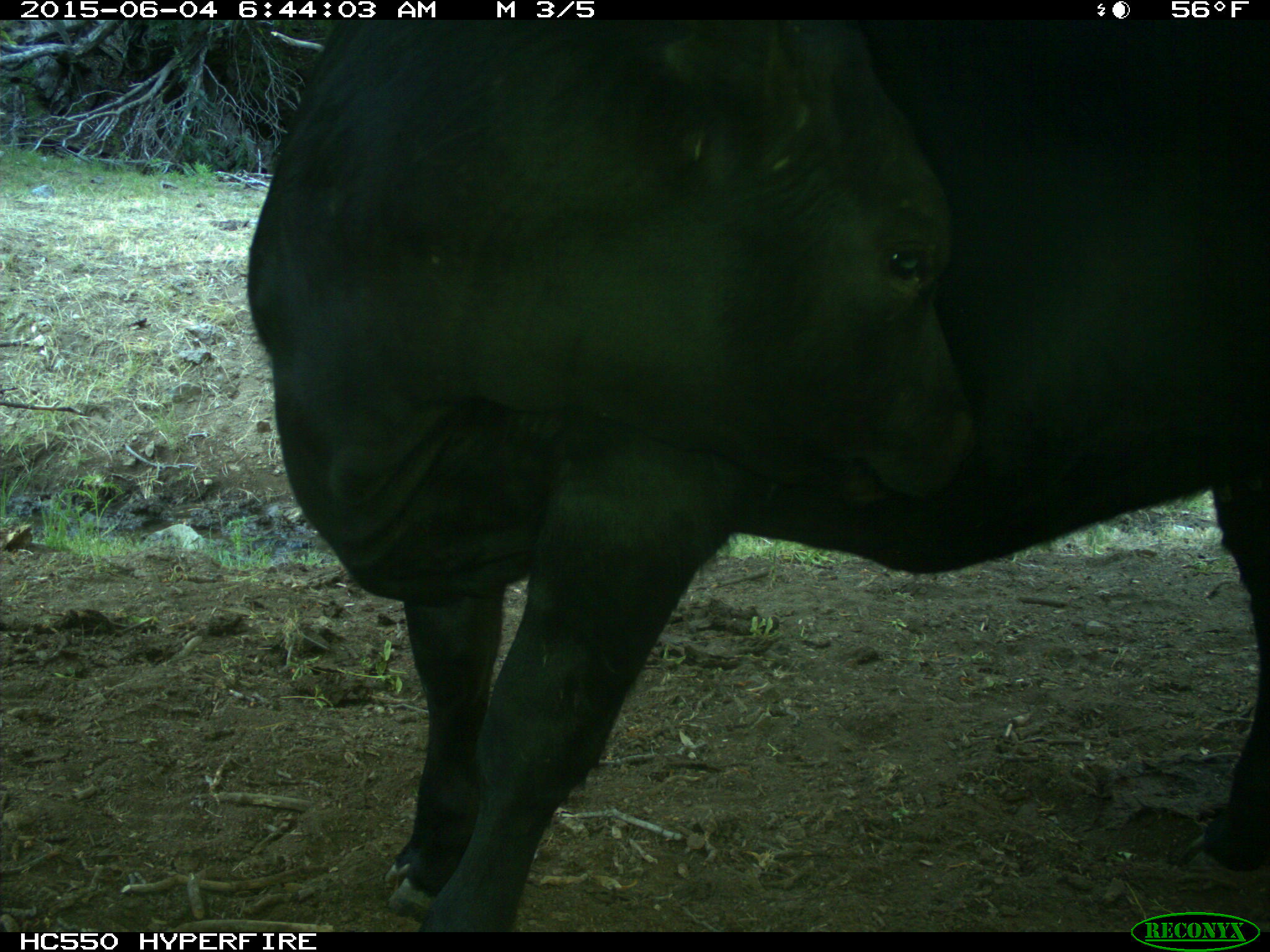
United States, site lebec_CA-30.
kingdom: Animalia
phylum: Chordata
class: Mammalia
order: Artiodactyla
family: Bovidae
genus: Bos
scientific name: Bos taurus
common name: domestic cow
Bos taurus (domestic cow).